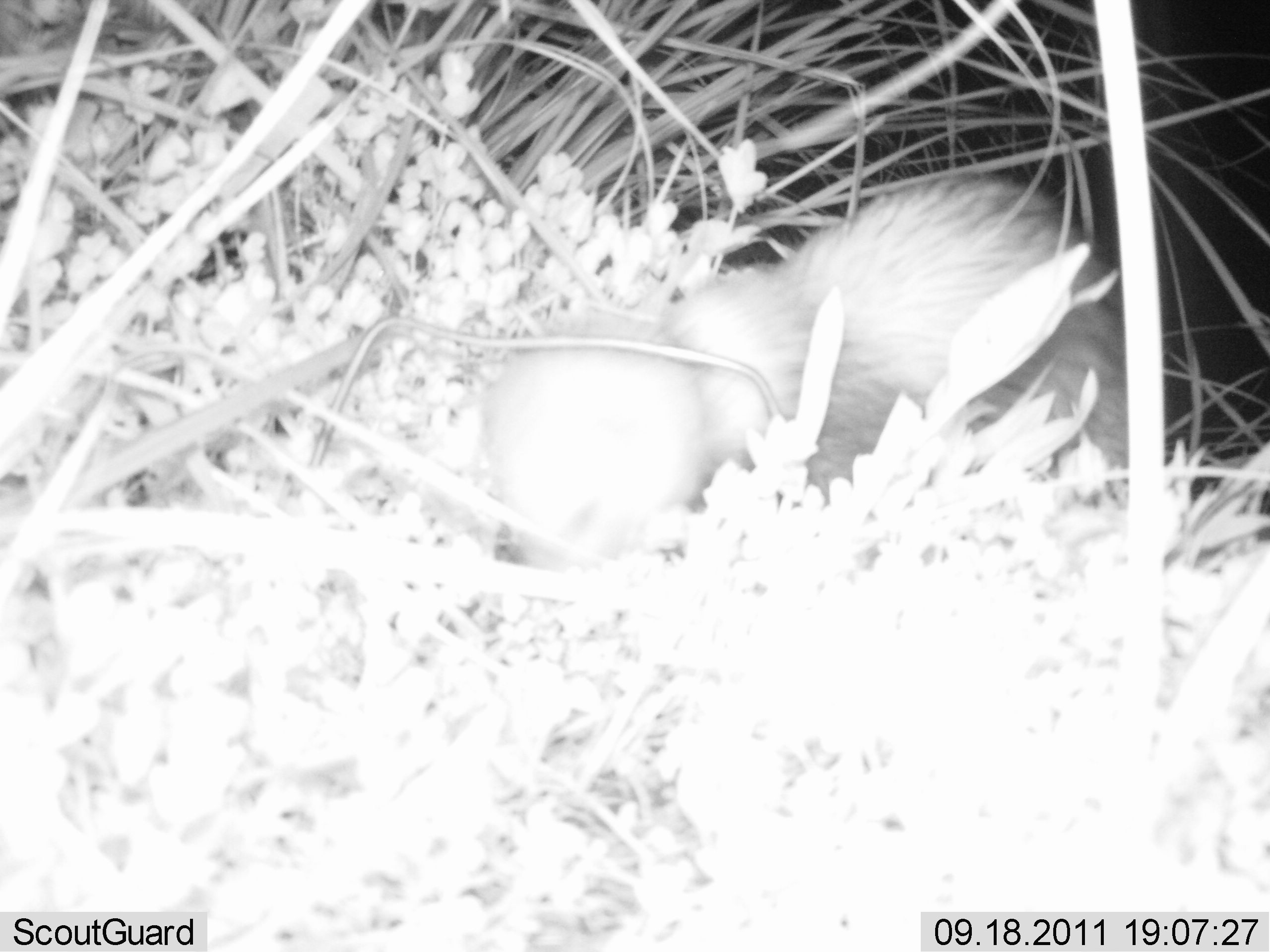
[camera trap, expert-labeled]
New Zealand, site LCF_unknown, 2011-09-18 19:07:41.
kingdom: Animalia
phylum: Chordata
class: Mammalia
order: Carnivora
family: Mustelidae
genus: Mustela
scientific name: Mustela furo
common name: ferret